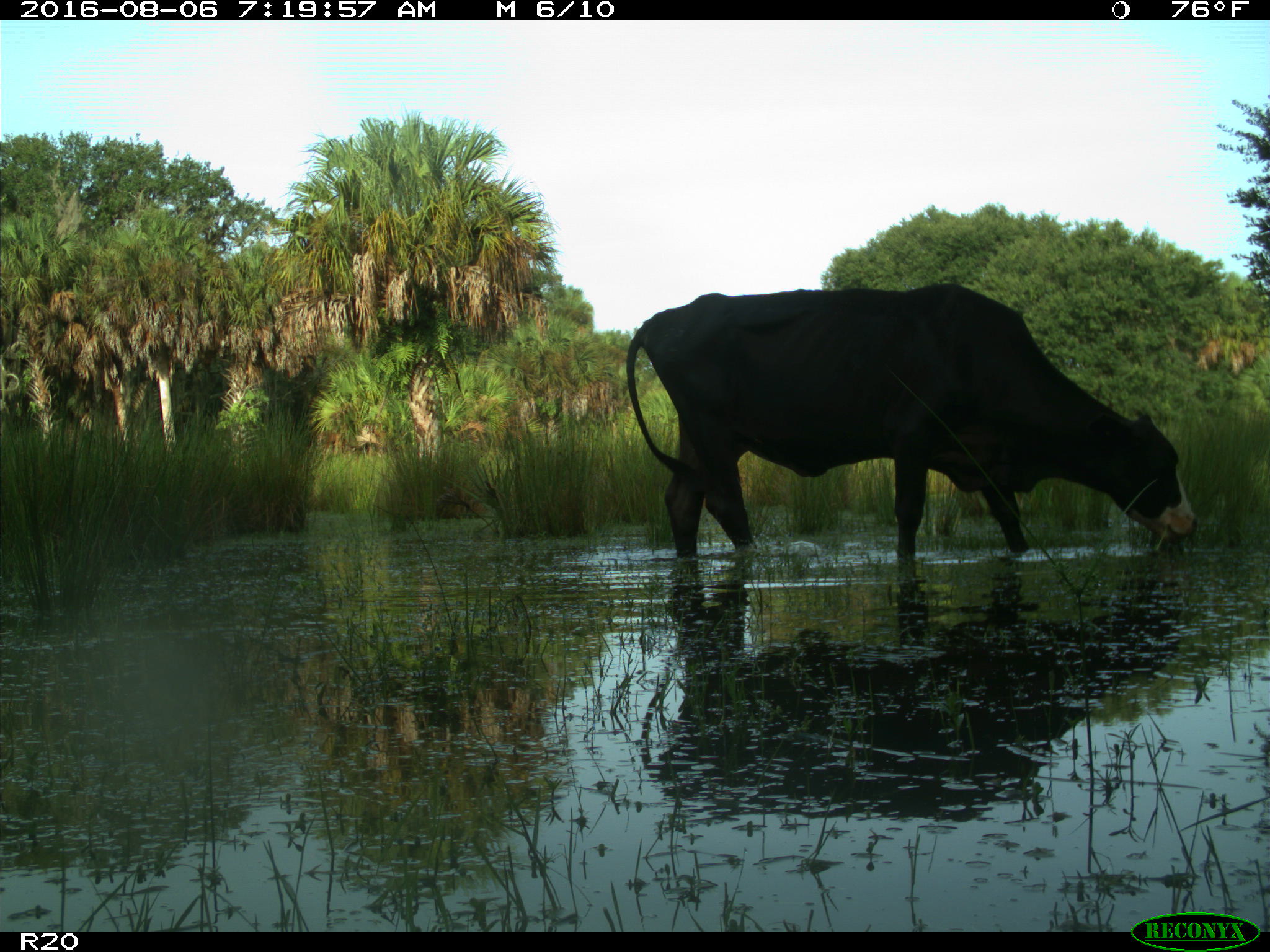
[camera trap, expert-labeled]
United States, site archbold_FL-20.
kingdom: Animalia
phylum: Chordata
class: Mammalia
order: Artiodactyla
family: Bovidae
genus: Bos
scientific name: Bos taurus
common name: domestic cow